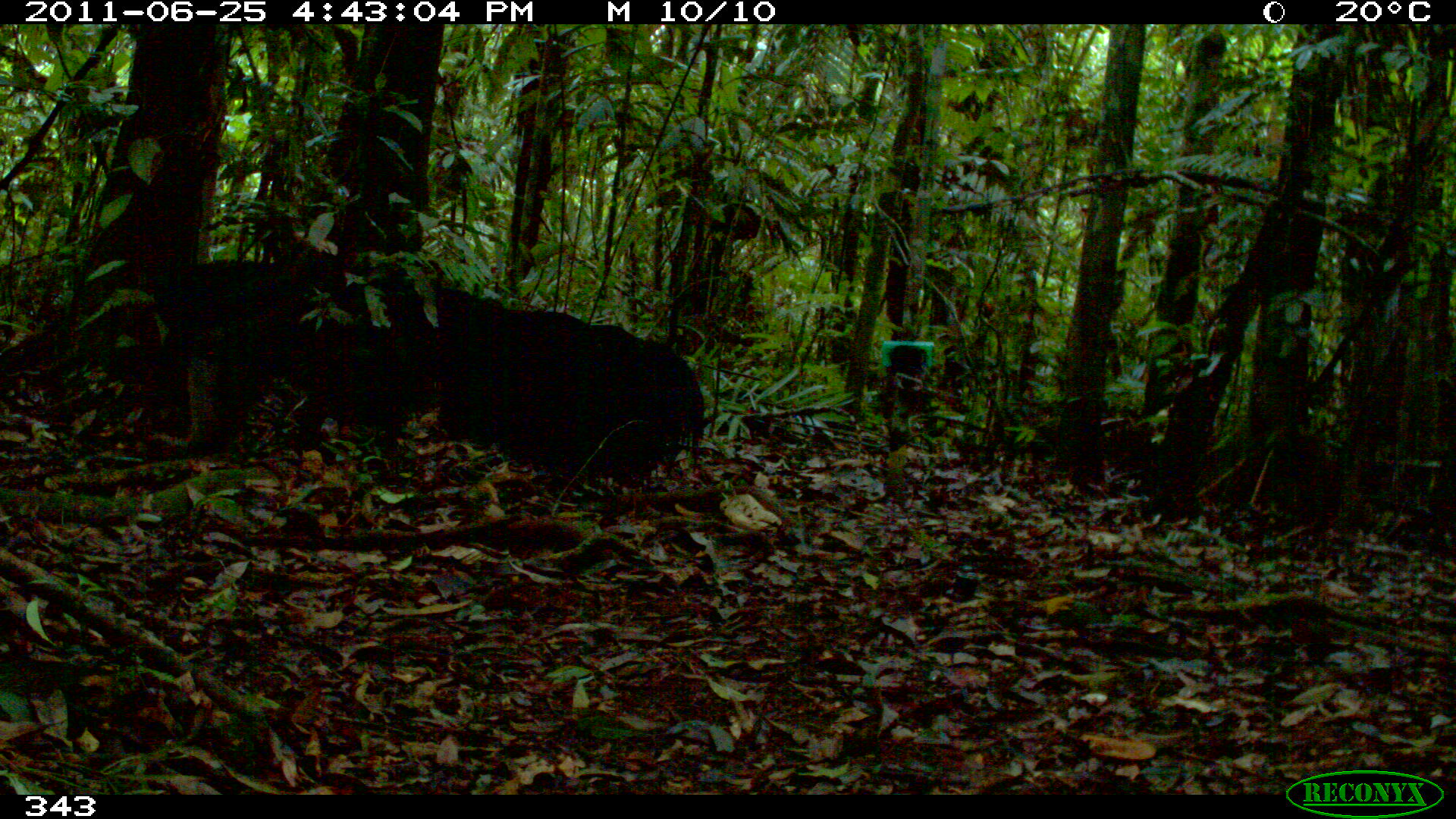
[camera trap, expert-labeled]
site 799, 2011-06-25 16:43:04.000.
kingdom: Animalia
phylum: Chordata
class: Mammalia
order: Pilosa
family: Myrmecophagidae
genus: Myrmecophaga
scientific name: Myrmecophaga tridactyla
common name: giant anteater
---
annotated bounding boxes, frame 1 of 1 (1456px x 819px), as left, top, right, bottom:
myrmecophaga tridactyla: 306, 259, 708, 501